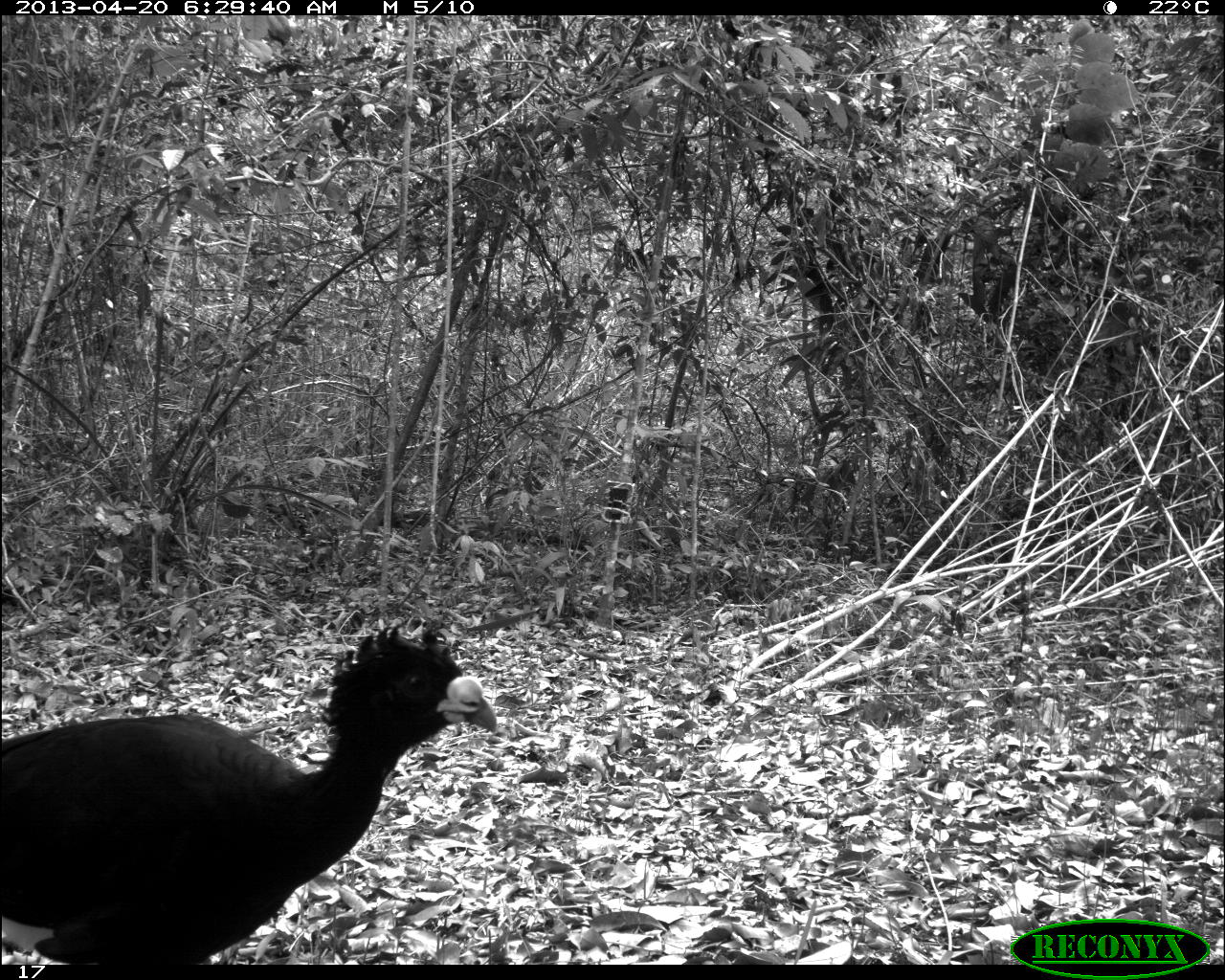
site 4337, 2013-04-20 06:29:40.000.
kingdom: Animalia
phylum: Chordata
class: Aves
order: Galliformes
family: Cracidae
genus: Crax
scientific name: Crax rubra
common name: great curassow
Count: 1.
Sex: male.